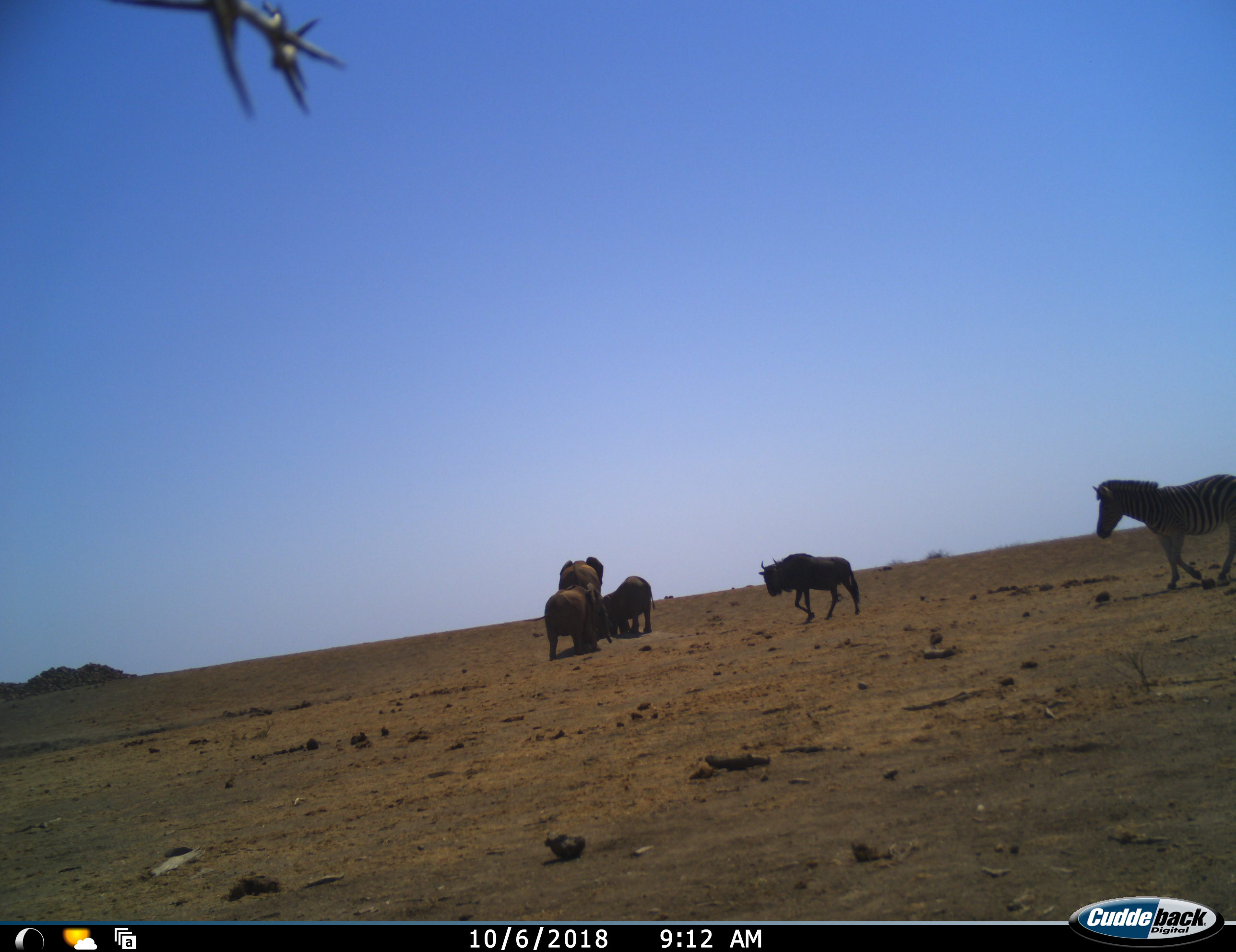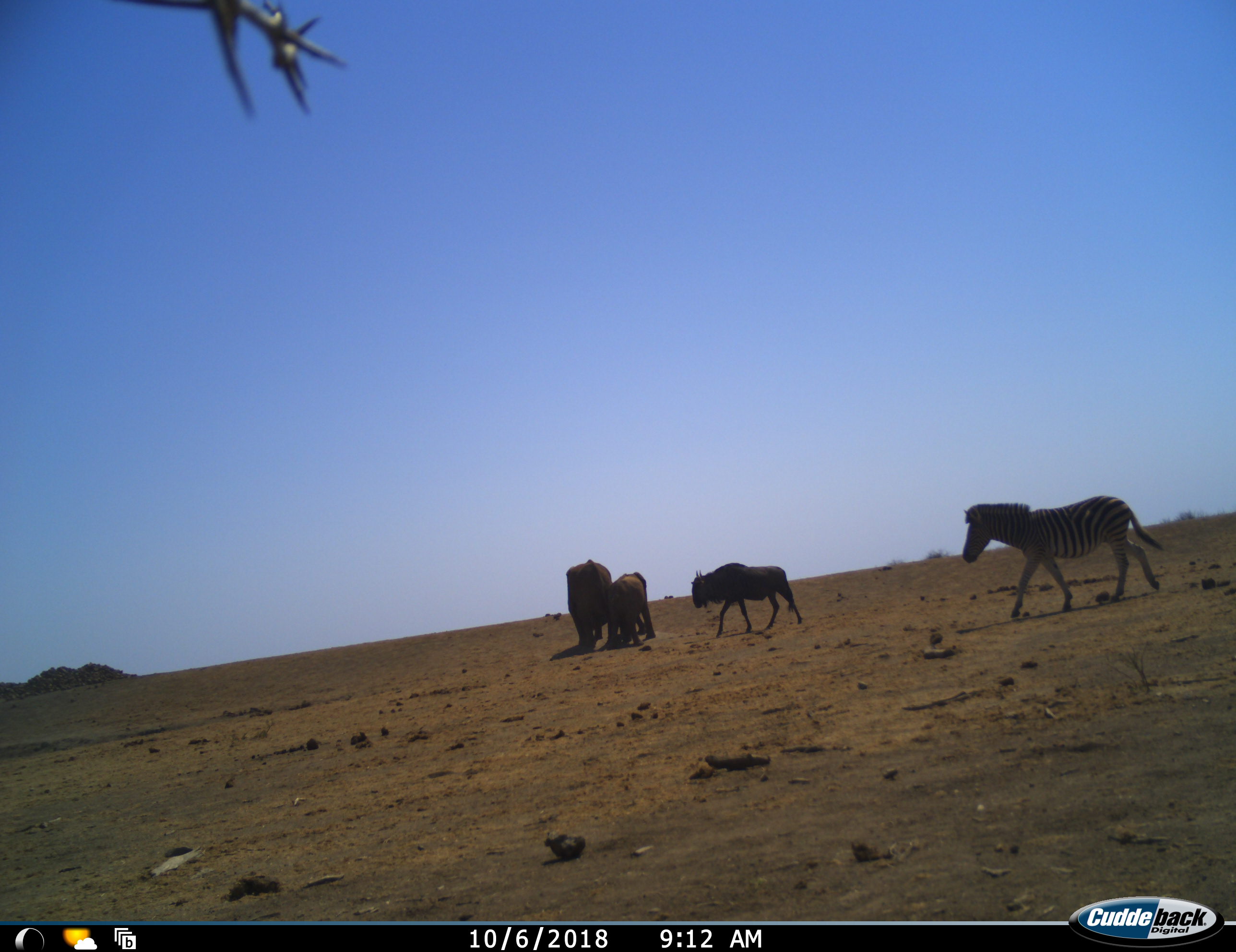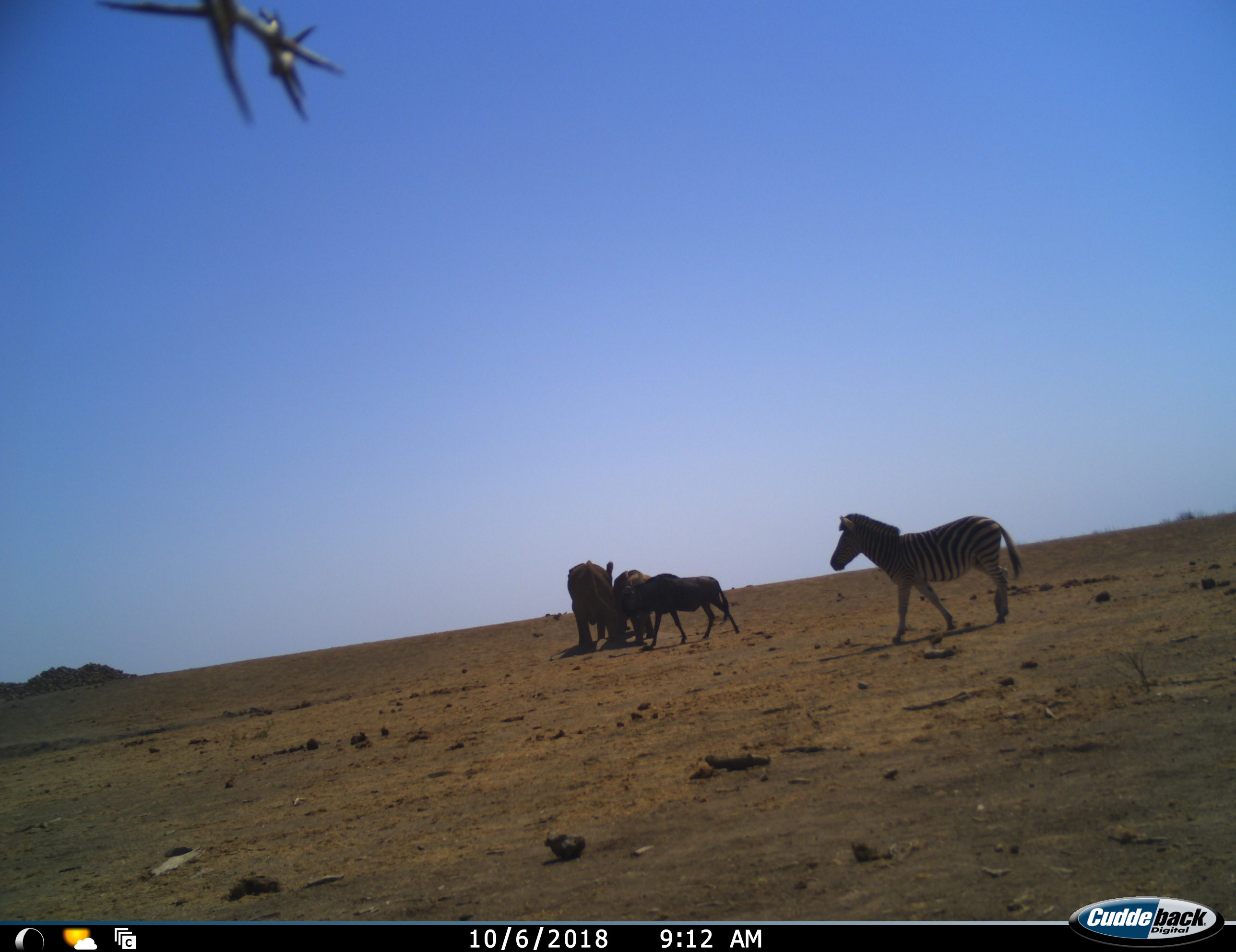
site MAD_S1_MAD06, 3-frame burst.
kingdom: Animalia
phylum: Chordata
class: Mammalia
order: Proboscidea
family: Elephantidae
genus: Loxodonta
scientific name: Loxodonta africana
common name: african bush elephant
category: elephant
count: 3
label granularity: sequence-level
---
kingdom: Animalia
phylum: Chordata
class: Mammalia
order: Artiodactyla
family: Bovidae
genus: Connochaetes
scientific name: Connochaetes taurinus taurinus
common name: blue wildebeest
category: wildebeestblue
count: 1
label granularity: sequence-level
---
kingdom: Animalia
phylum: Chordata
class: Mammalia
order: Perissodactyla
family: Equidae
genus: Equus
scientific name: Equus quagga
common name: plains zebra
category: zebraplains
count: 1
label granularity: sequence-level